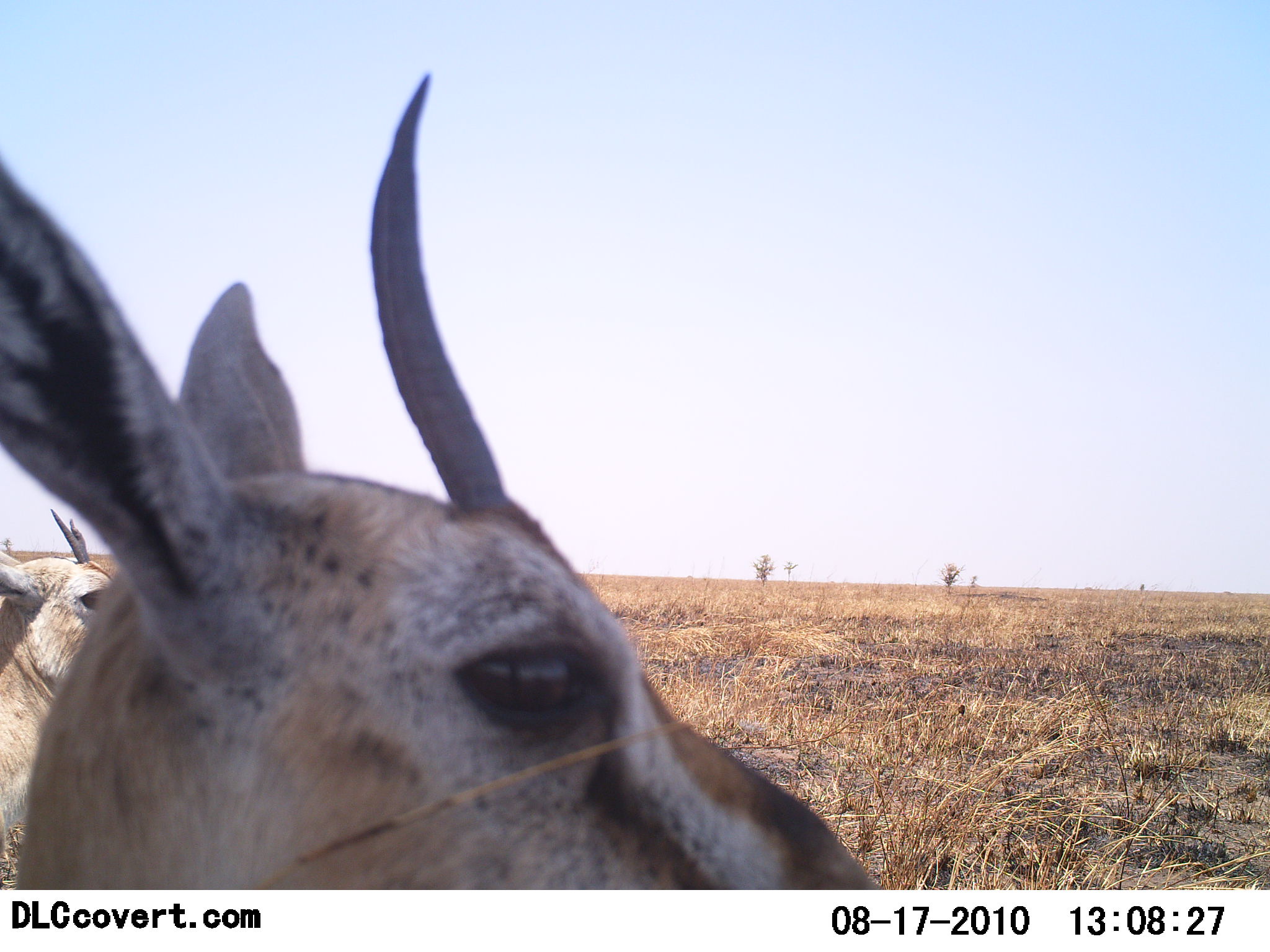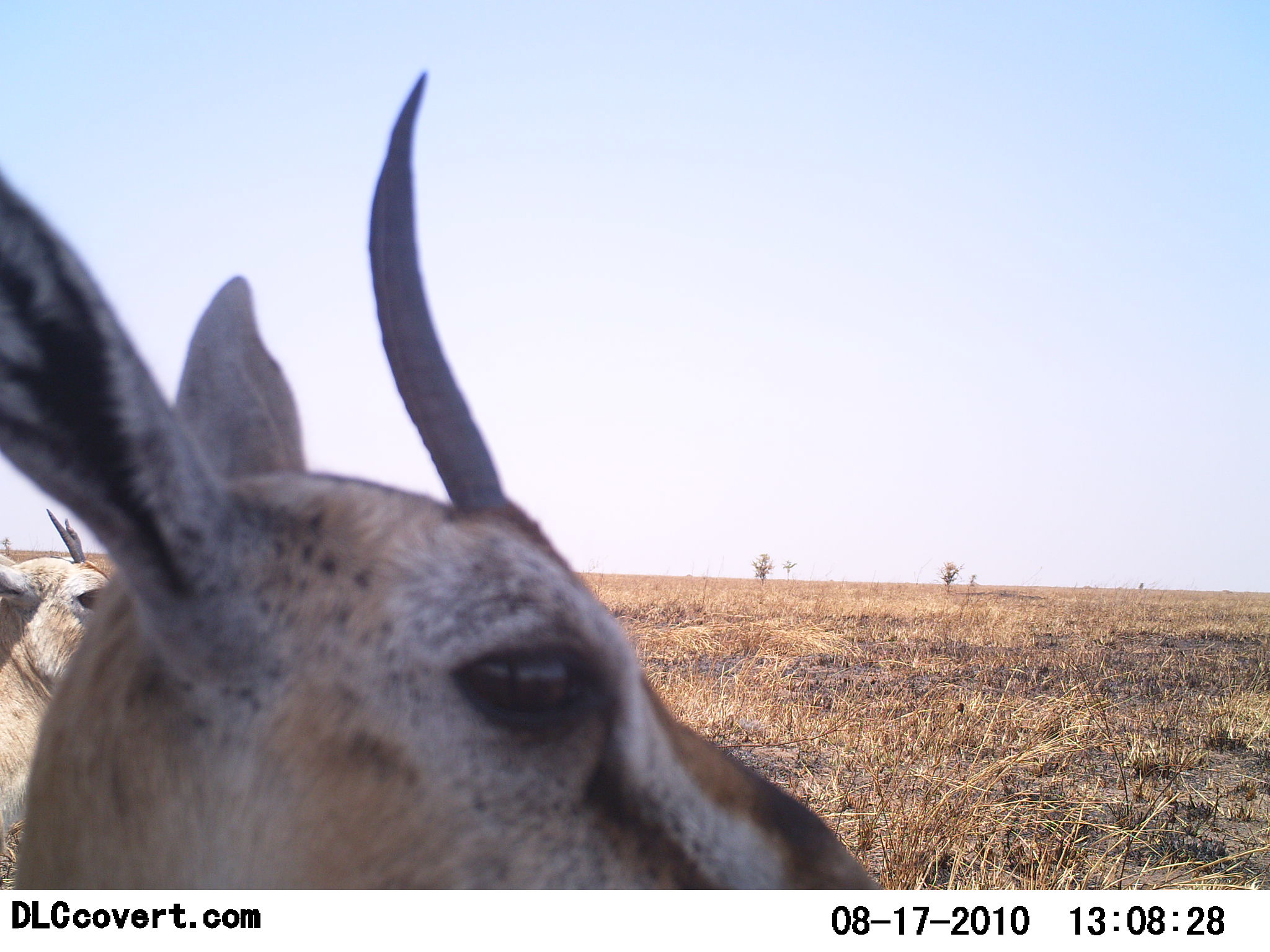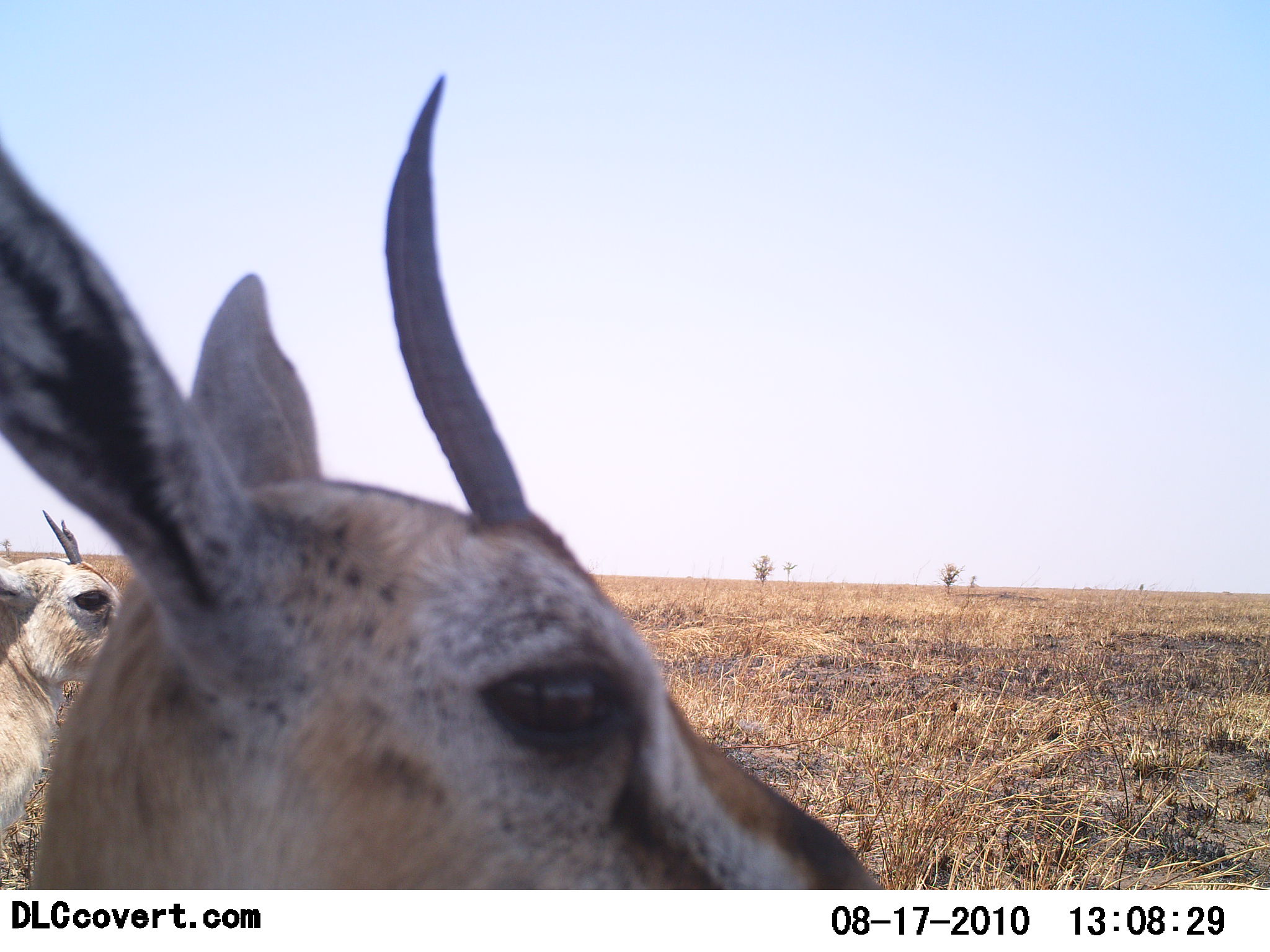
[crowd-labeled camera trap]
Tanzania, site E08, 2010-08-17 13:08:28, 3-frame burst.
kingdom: Animalia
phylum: Chordata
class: Mammalia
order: Artiodactyla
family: Bovidae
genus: Eudorcas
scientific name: Eudorcas thomsonii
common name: thomson's gazelle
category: gazellethomsons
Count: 2.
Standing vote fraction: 82%.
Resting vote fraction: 18%.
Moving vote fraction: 0%.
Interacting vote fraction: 0%.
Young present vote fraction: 0%.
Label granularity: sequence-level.